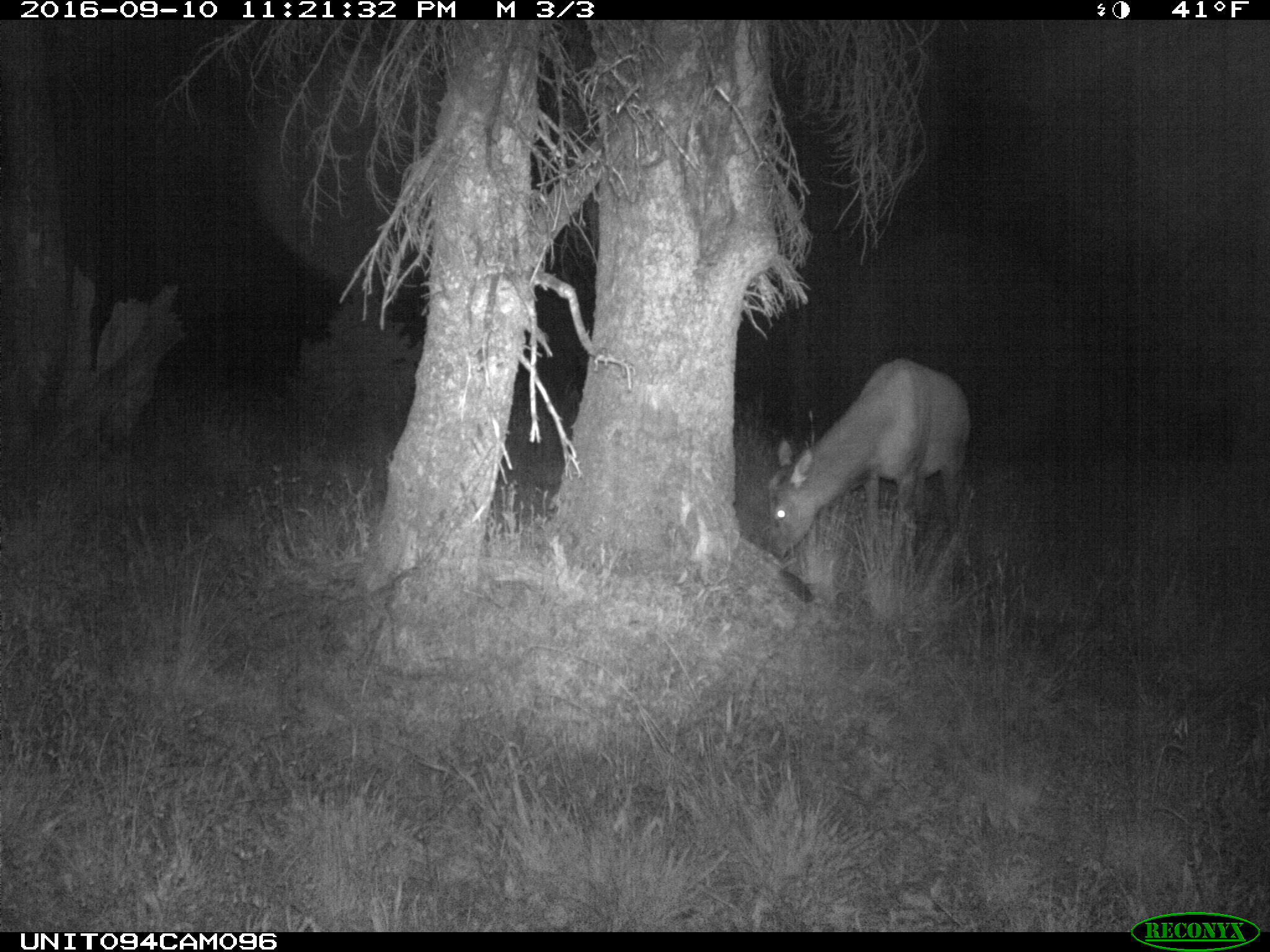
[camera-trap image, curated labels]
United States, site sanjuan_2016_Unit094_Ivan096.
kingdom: Animalia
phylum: Chordata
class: Mammalia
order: Artiodactyla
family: Cervidae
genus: Cervus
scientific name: Cervus elaphus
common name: red deer